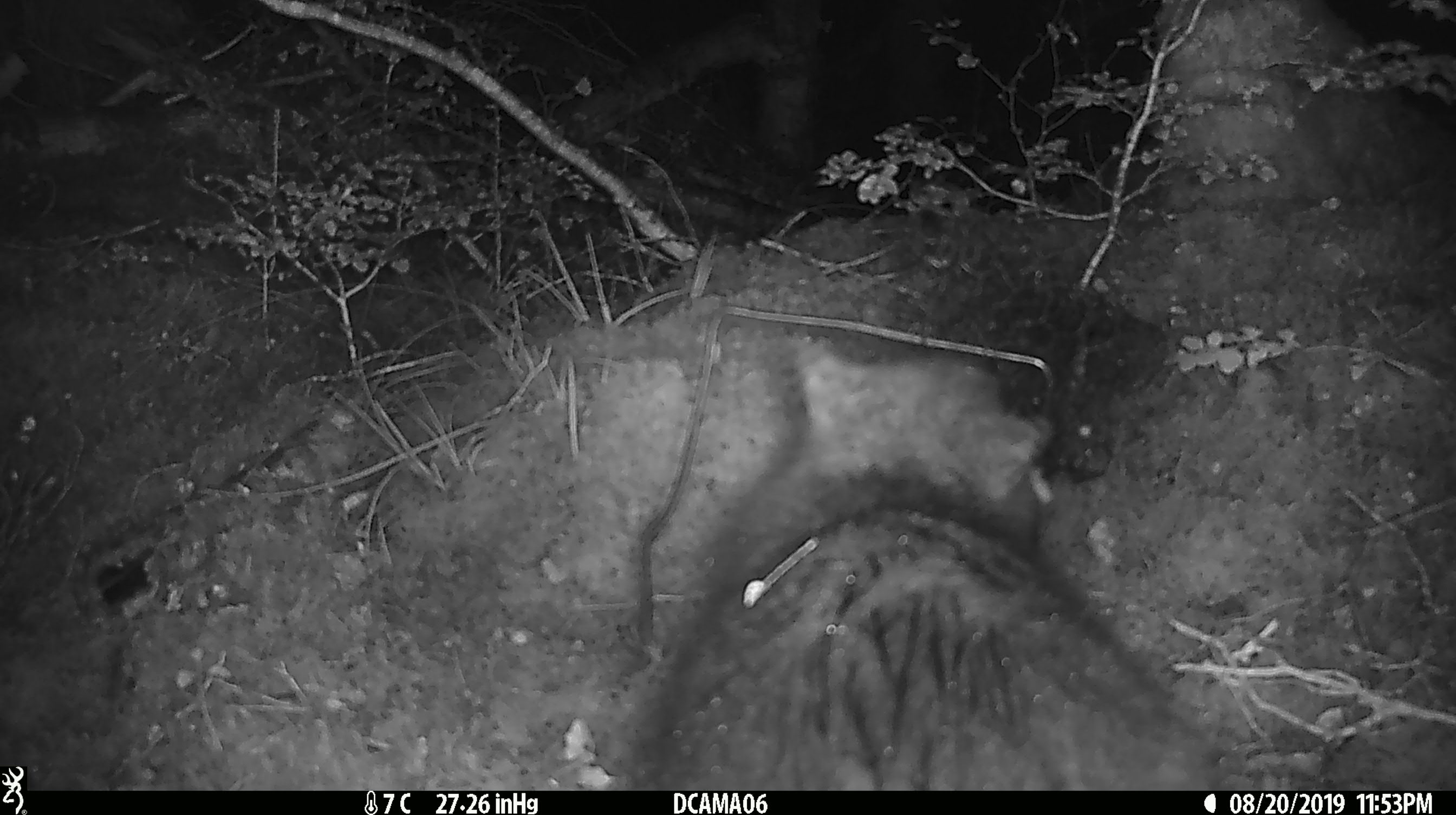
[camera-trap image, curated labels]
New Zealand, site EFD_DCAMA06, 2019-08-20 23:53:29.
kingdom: Animalia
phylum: Chordata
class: Mammalia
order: Diprotodontia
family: Phalangeridae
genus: Trichosurus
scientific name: Trichosurus vulpecula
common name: common brushtail possum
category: possum